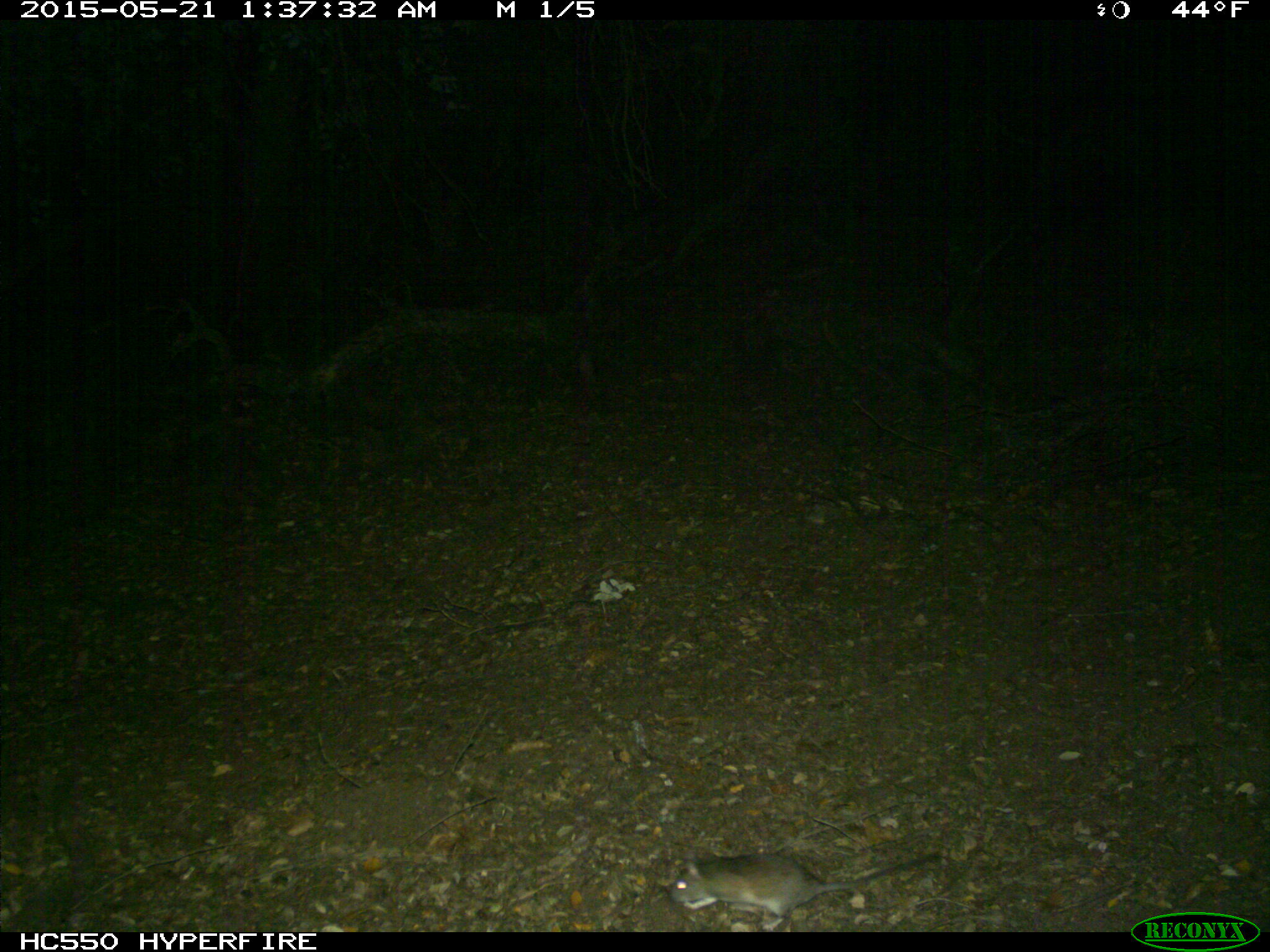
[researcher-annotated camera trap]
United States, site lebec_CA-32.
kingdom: Animalia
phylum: Chordata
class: Mammalia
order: Rodentia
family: Cricetidae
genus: Neotoma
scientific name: Neotoma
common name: pack rat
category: unidentified pack rat